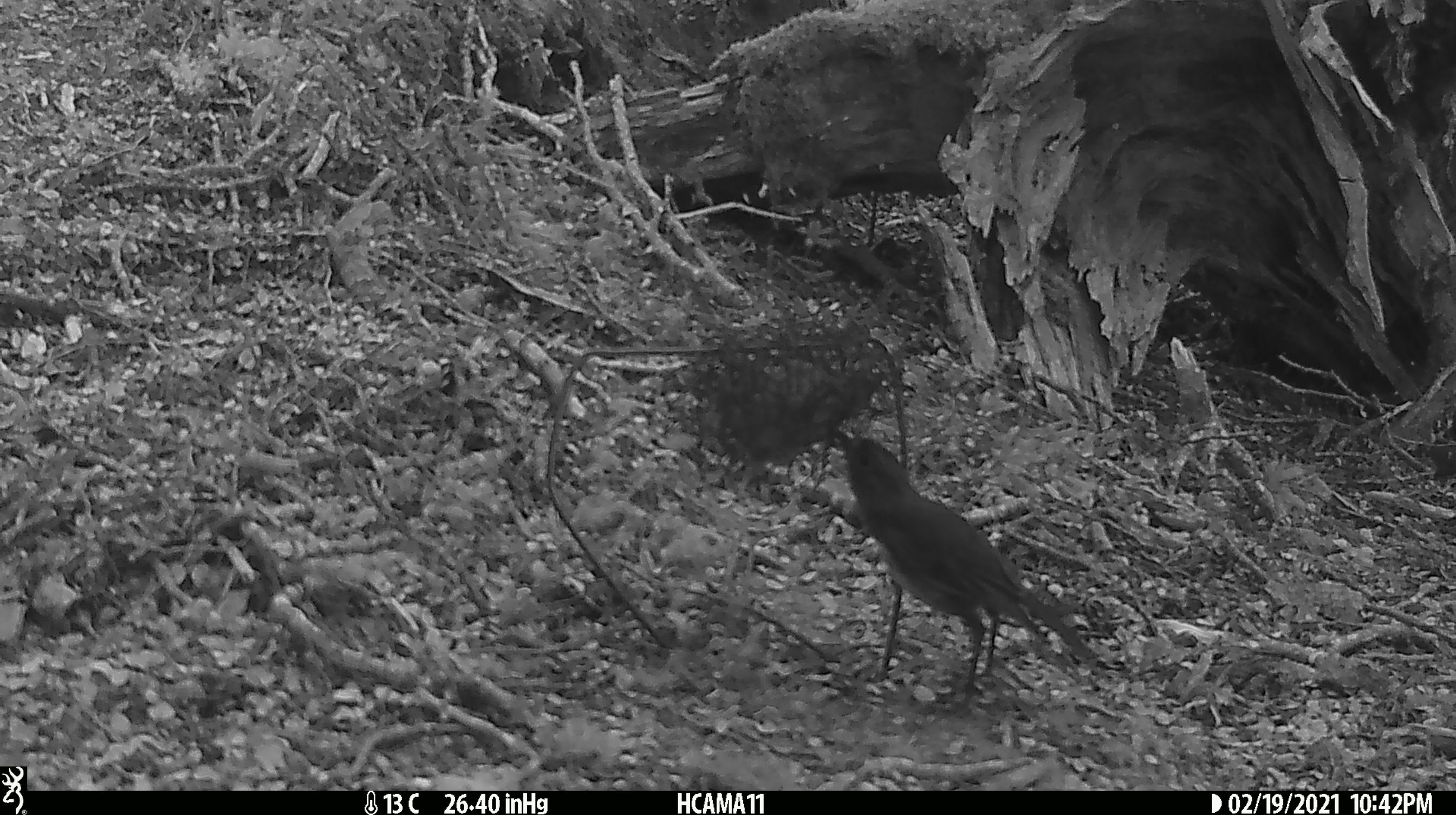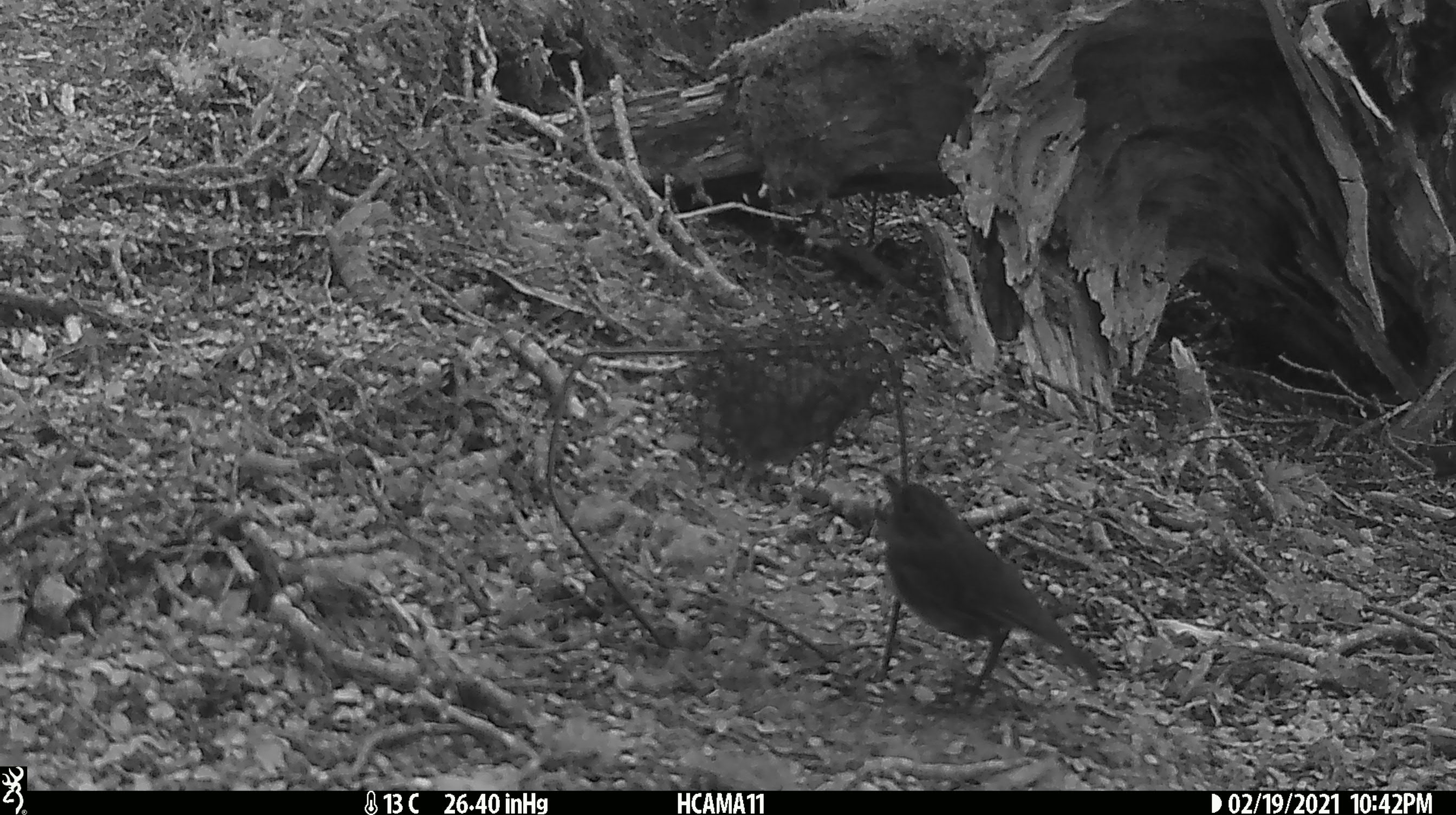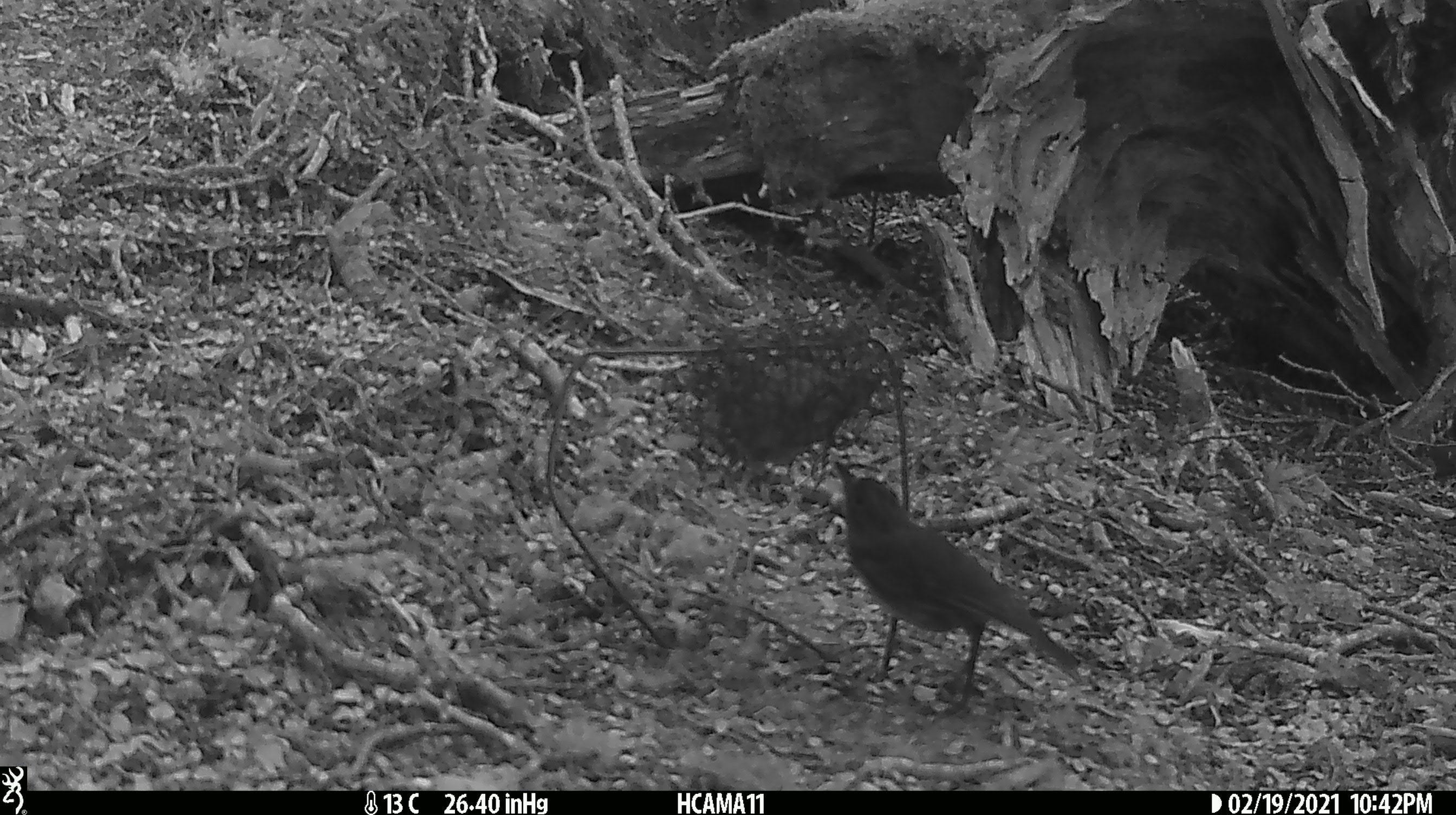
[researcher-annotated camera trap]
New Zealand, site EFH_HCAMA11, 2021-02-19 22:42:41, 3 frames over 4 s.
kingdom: Animalia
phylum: Chordata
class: Aves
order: Passeriformes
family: Petroicidae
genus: Petroica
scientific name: Petroica australis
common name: new zealand robin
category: robin